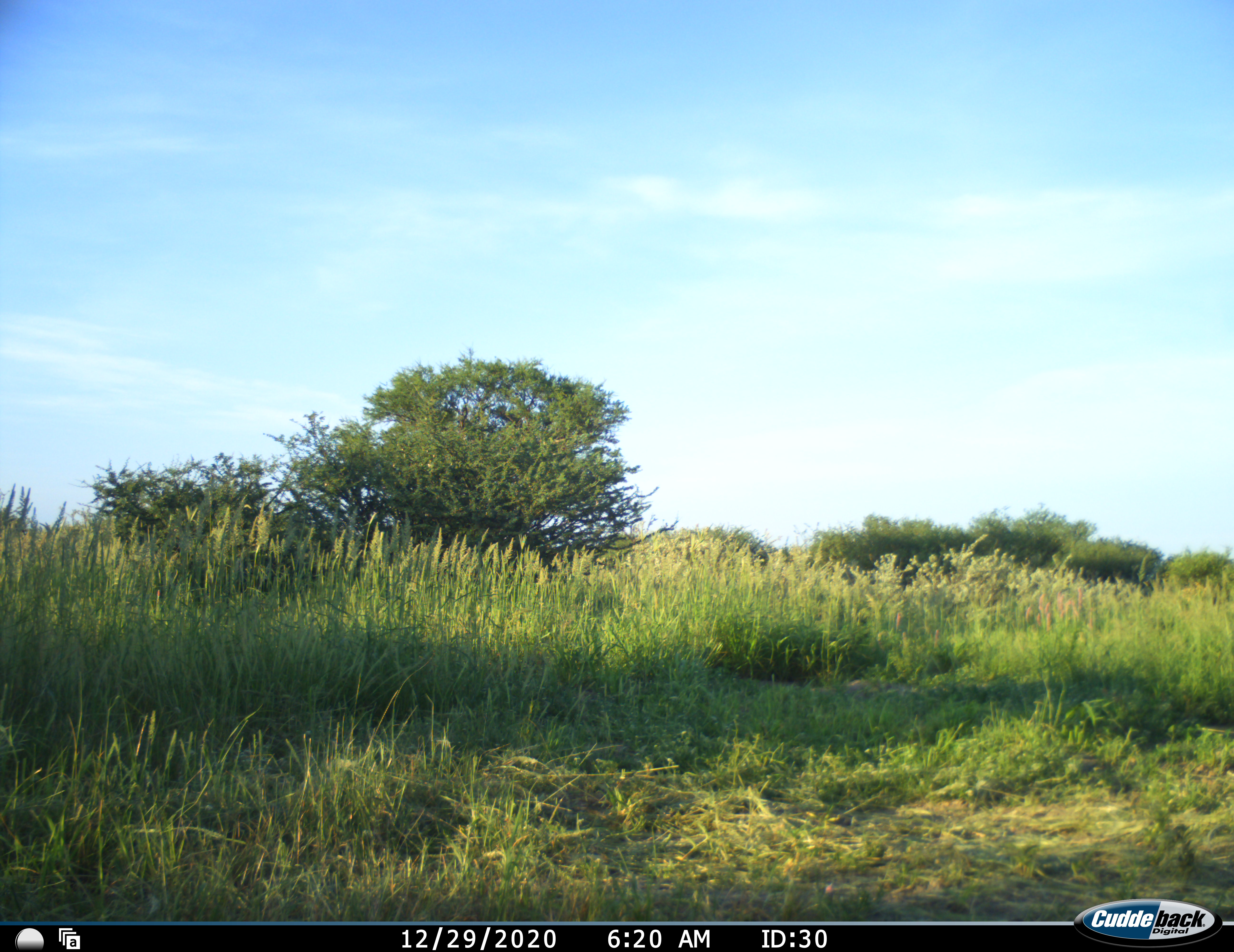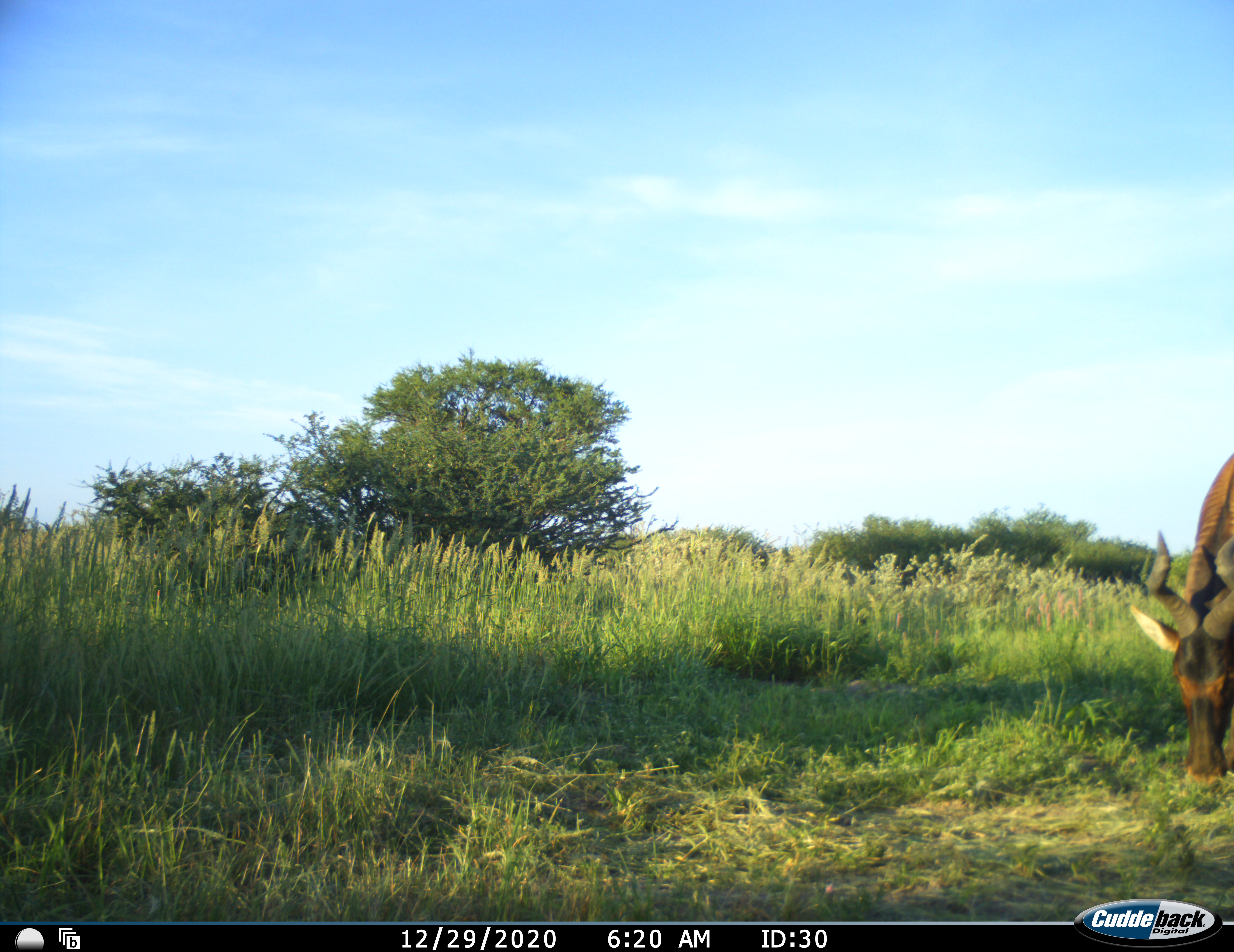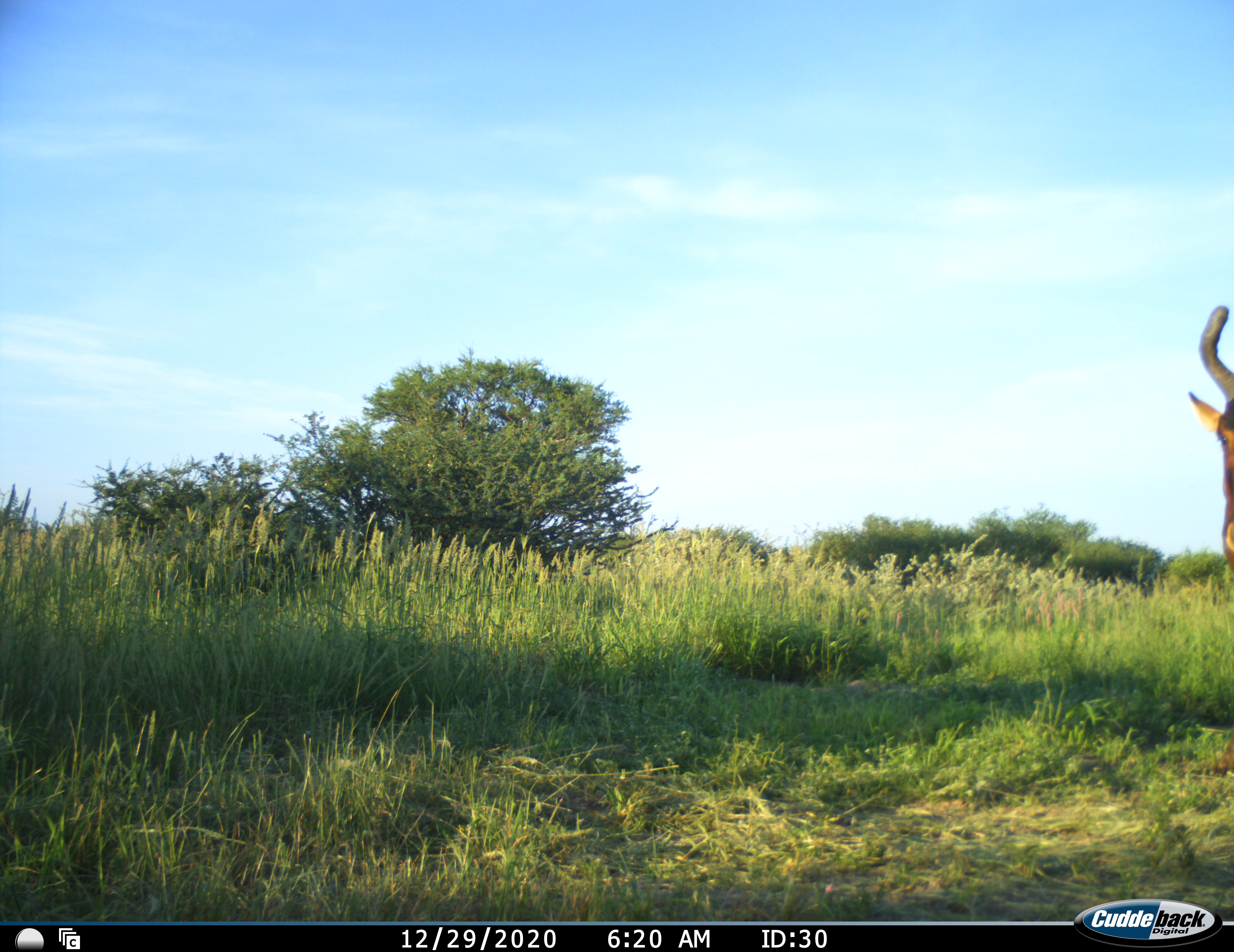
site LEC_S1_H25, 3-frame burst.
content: unidentified animal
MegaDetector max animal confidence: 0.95